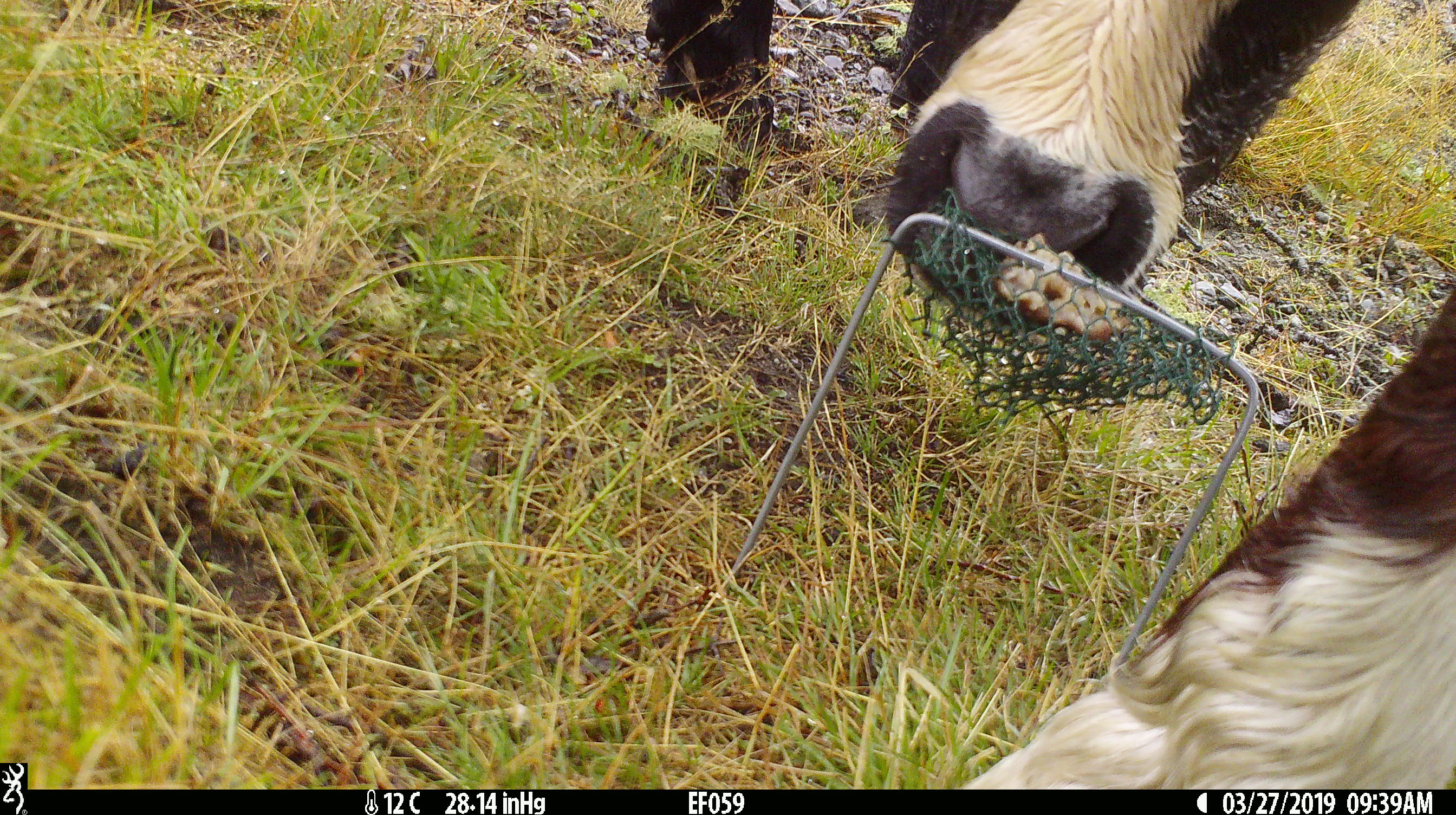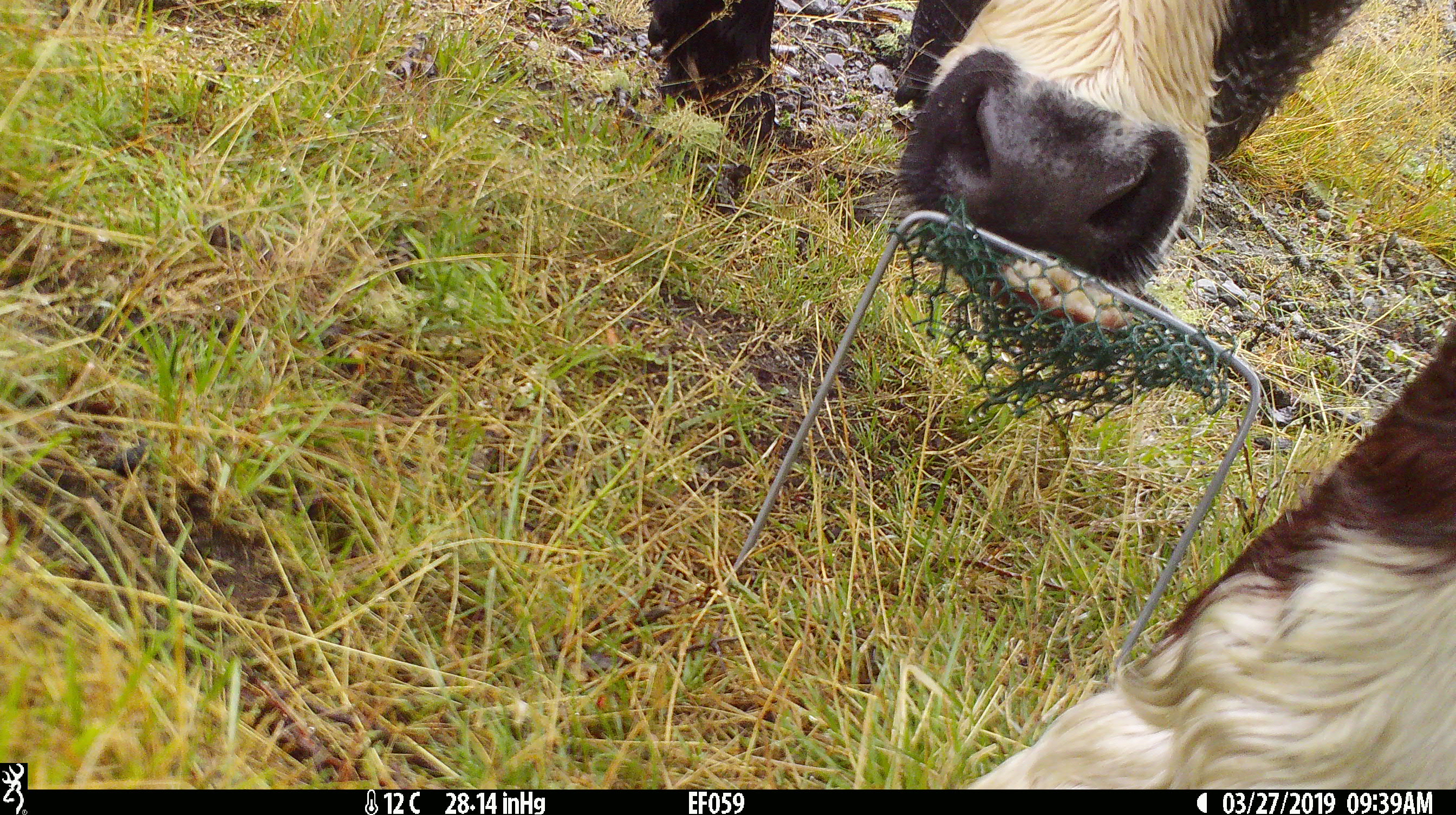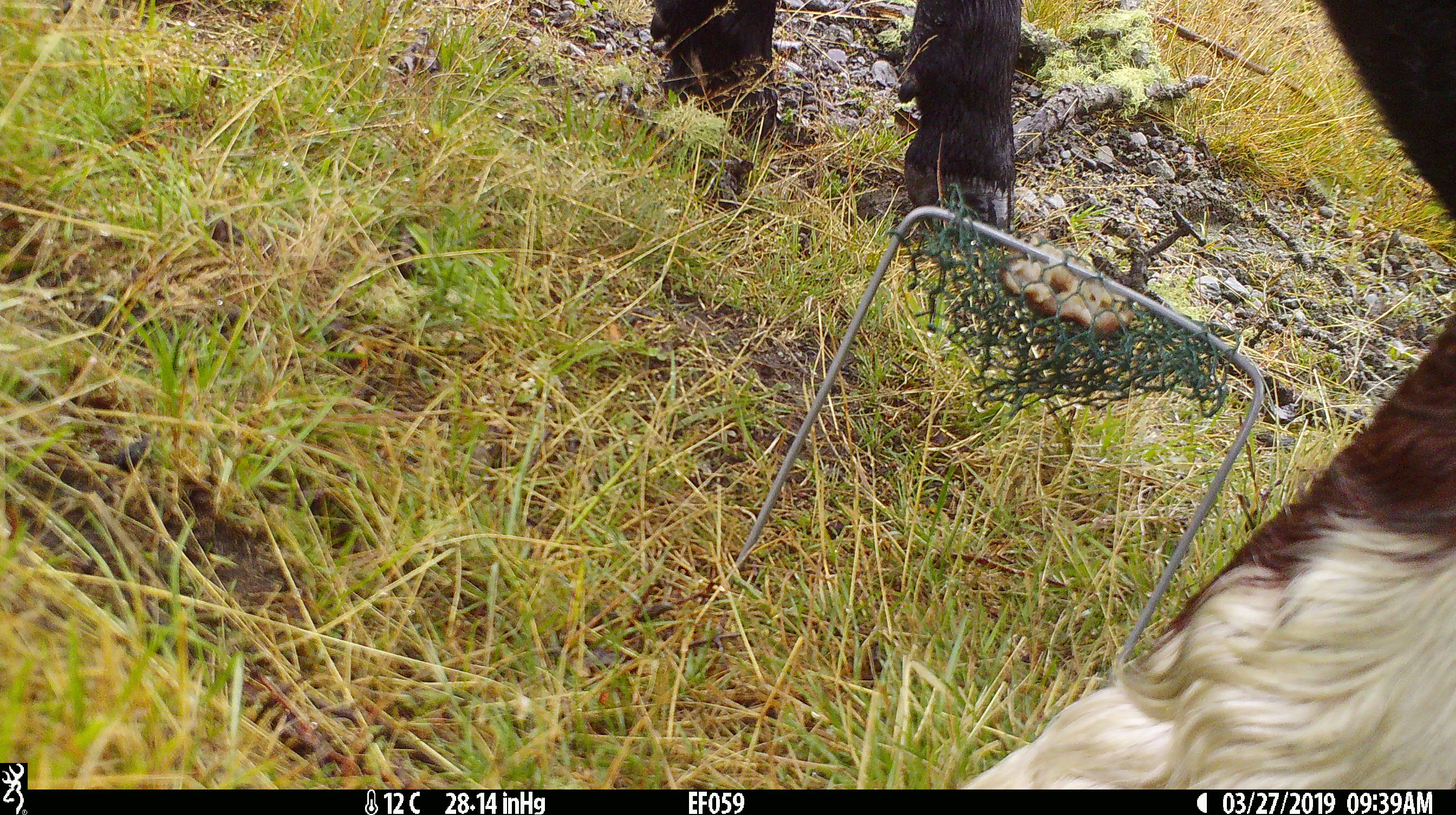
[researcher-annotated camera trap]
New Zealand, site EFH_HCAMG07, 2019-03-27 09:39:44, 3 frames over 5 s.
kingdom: Animalia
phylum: Chordata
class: Mammalia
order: Artiodactyla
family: Bovidae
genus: Bos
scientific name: Bos taurus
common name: domestic cow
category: cow